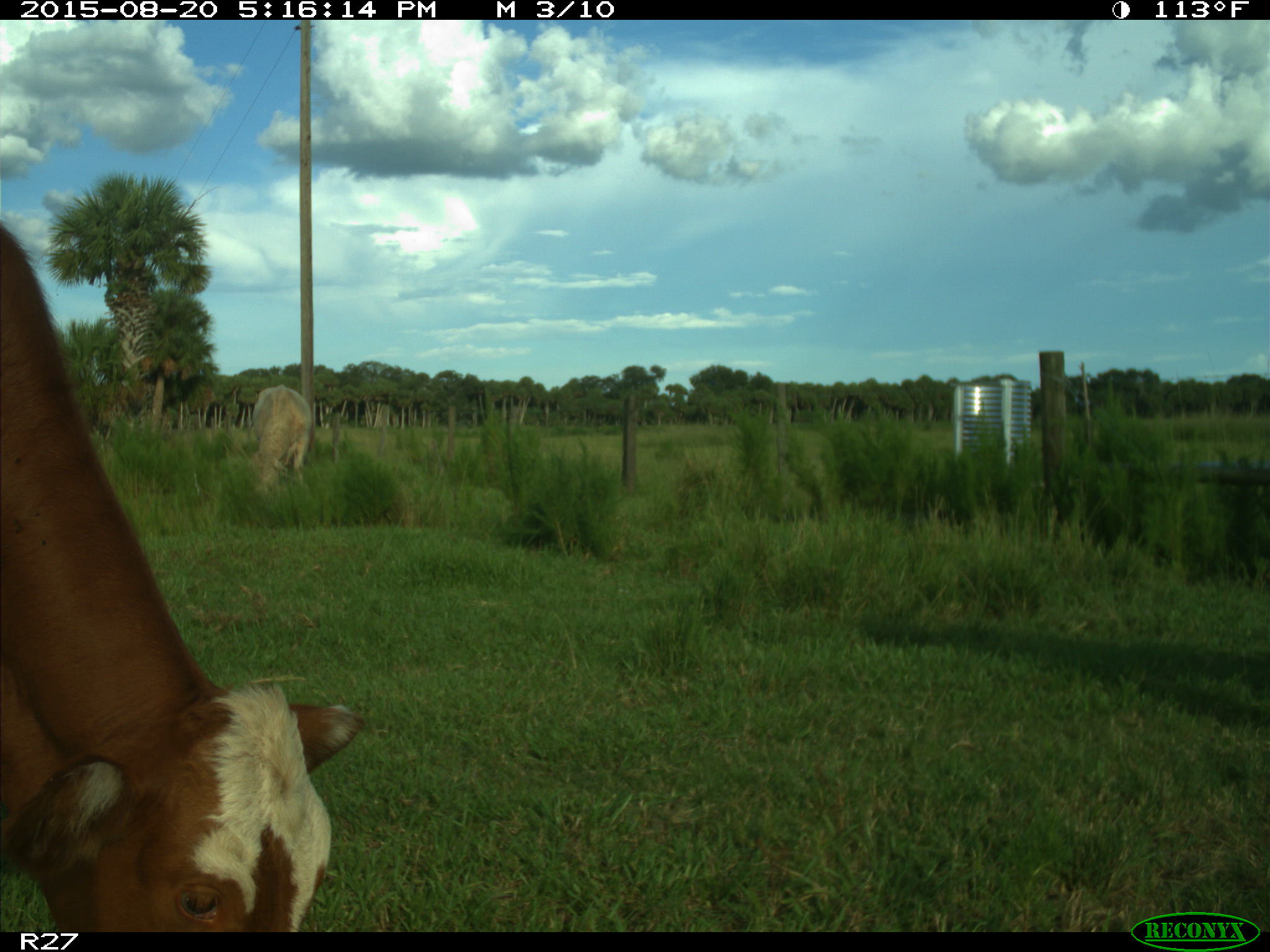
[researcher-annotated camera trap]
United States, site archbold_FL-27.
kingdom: Animalia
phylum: Chordata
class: Mammalia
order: Artiodactyla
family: Bovidae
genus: Bos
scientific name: Bos taurus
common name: domestic cow